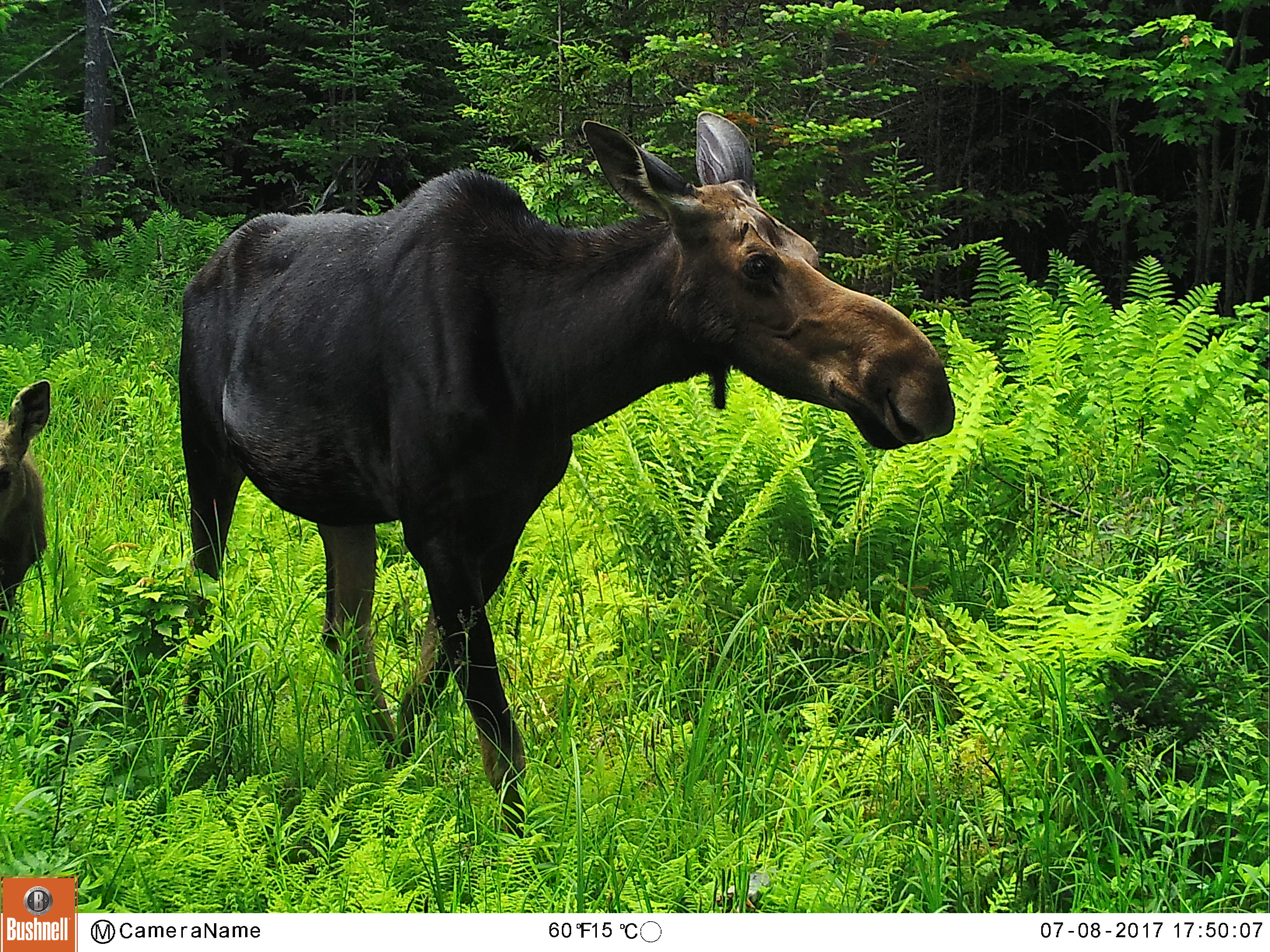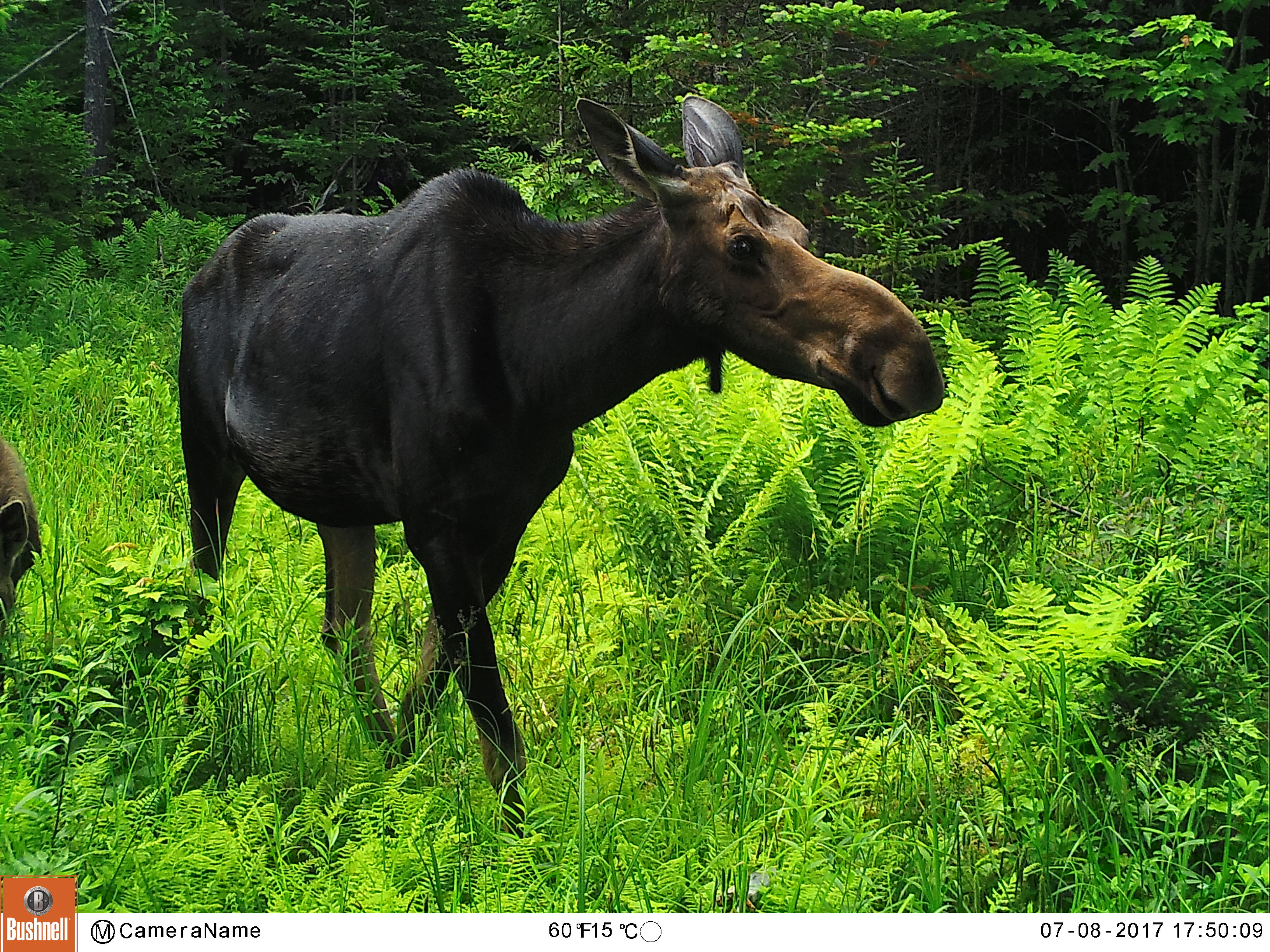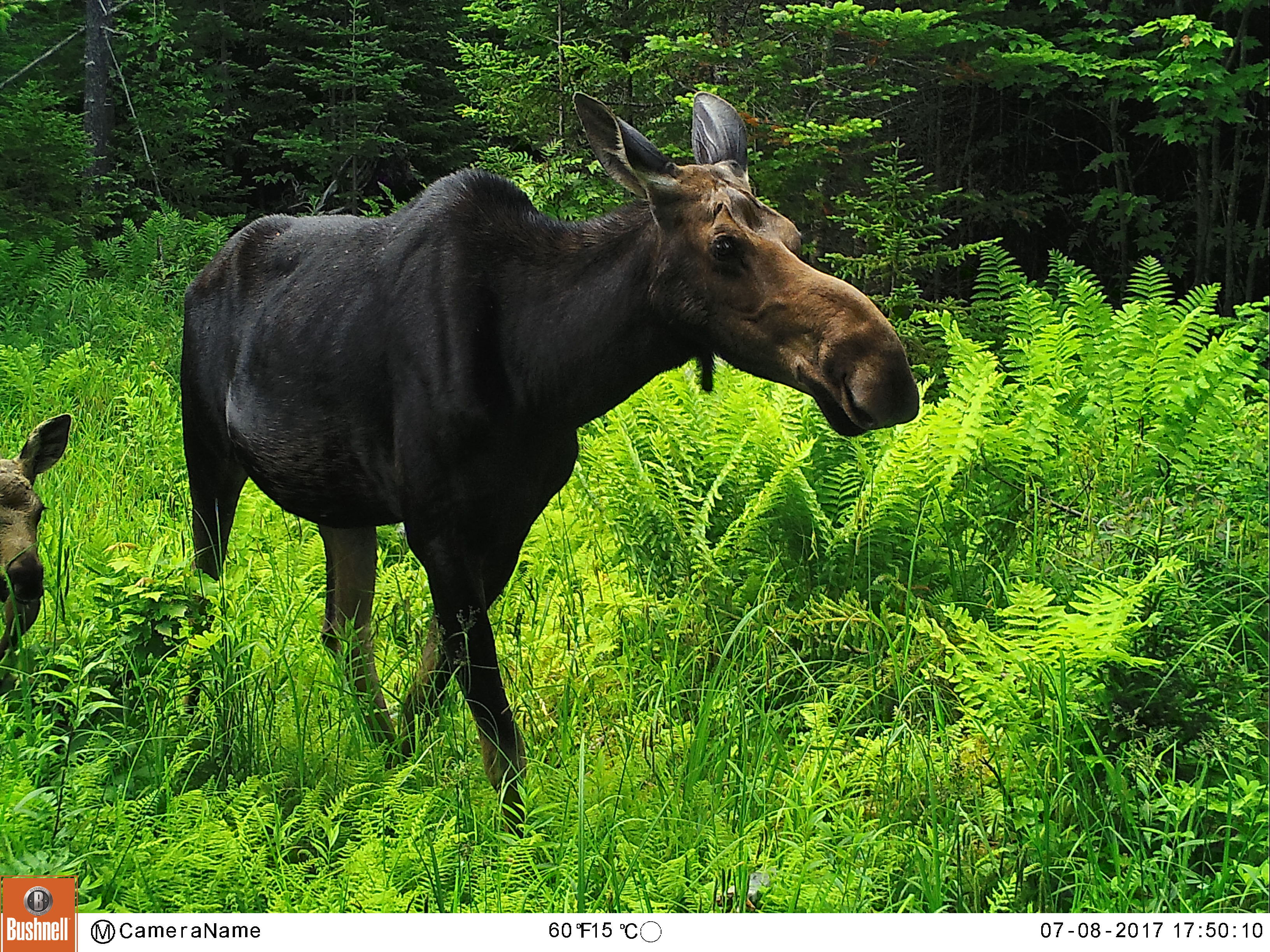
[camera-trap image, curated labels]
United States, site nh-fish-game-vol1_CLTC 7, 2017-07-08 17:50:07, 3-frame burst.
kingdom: Animalia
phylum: Chordata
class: Mammalia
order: Artiodactyla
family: Cervidae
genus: Alces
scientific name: Alces alces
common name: moose